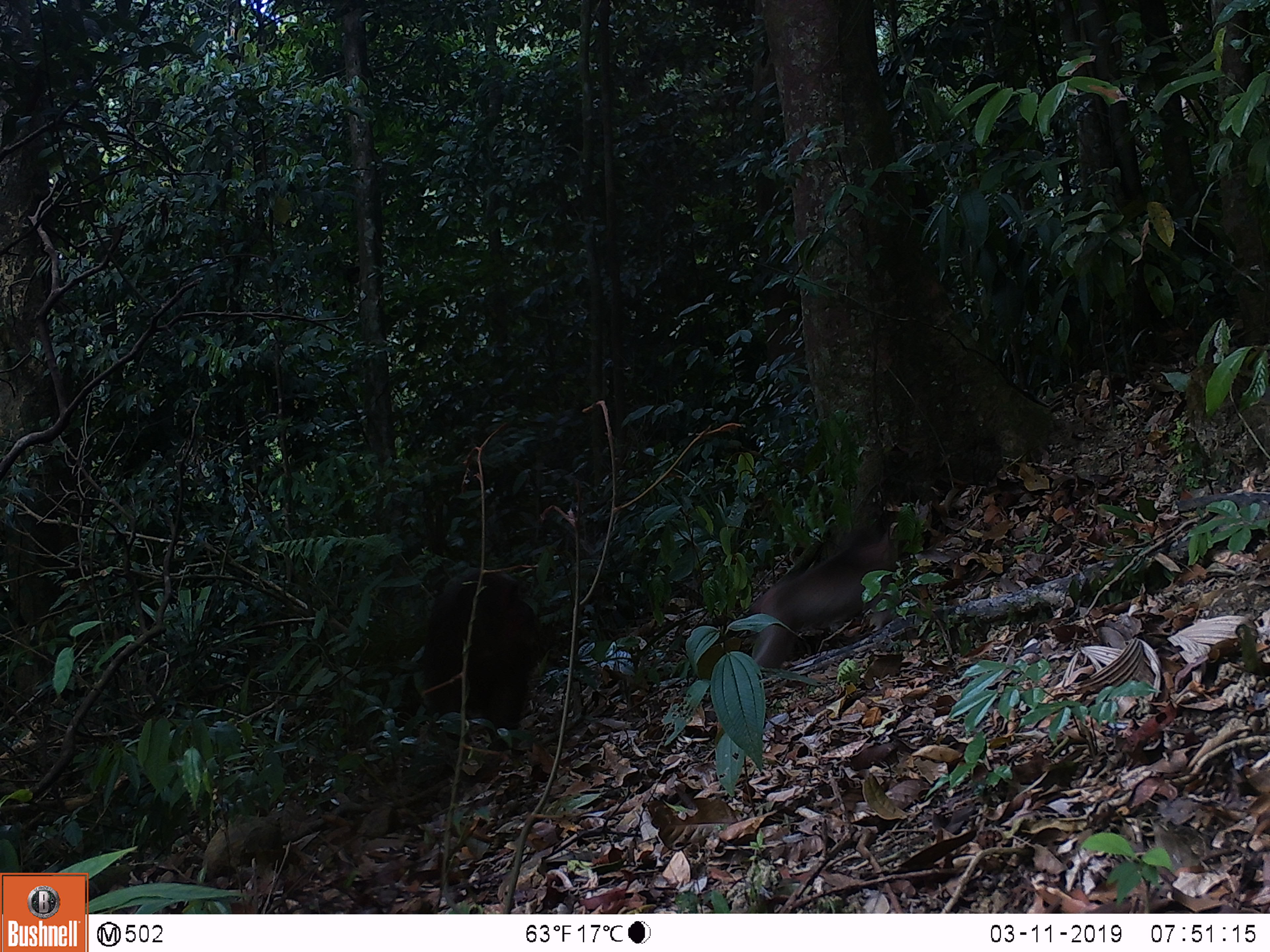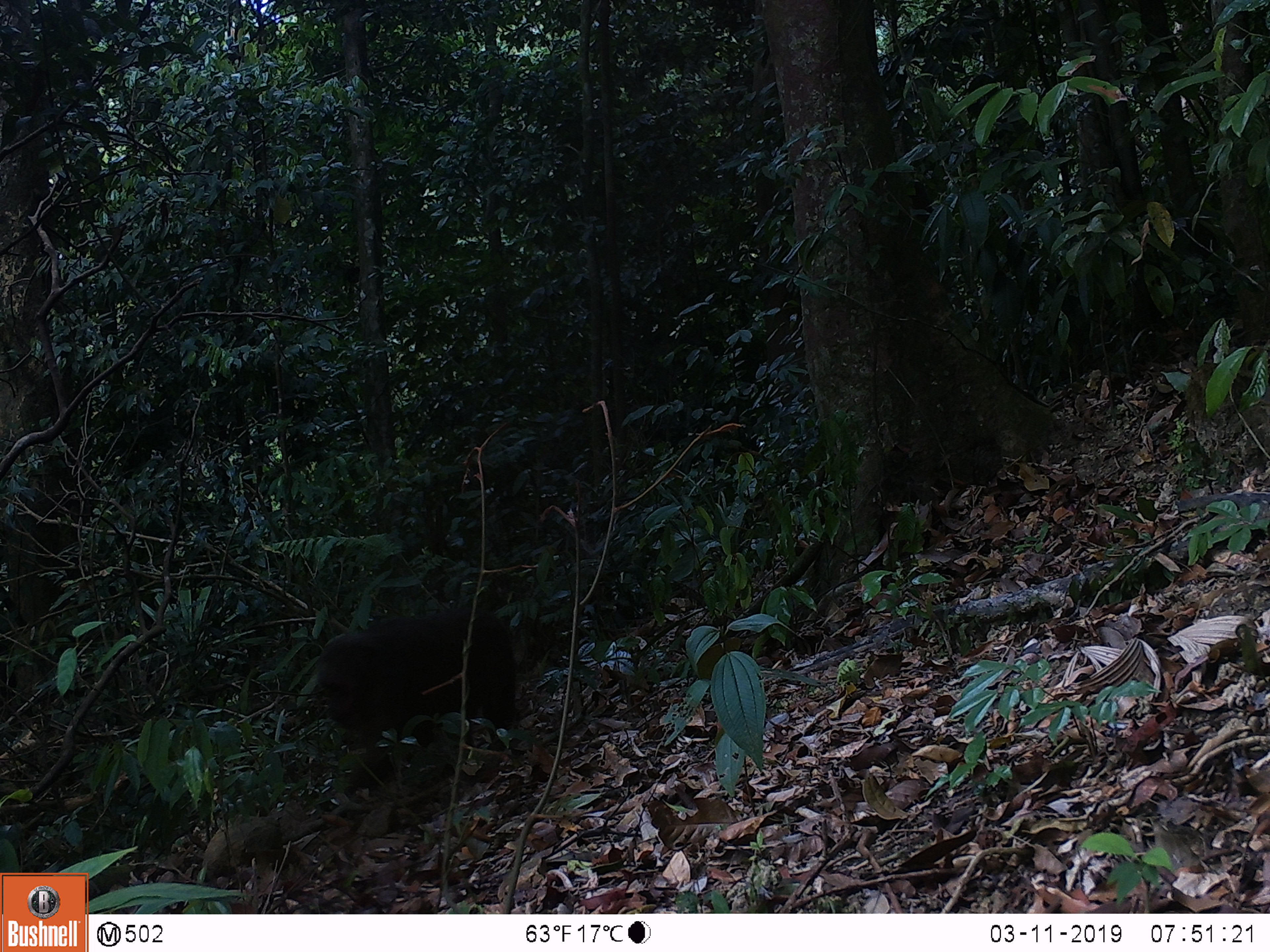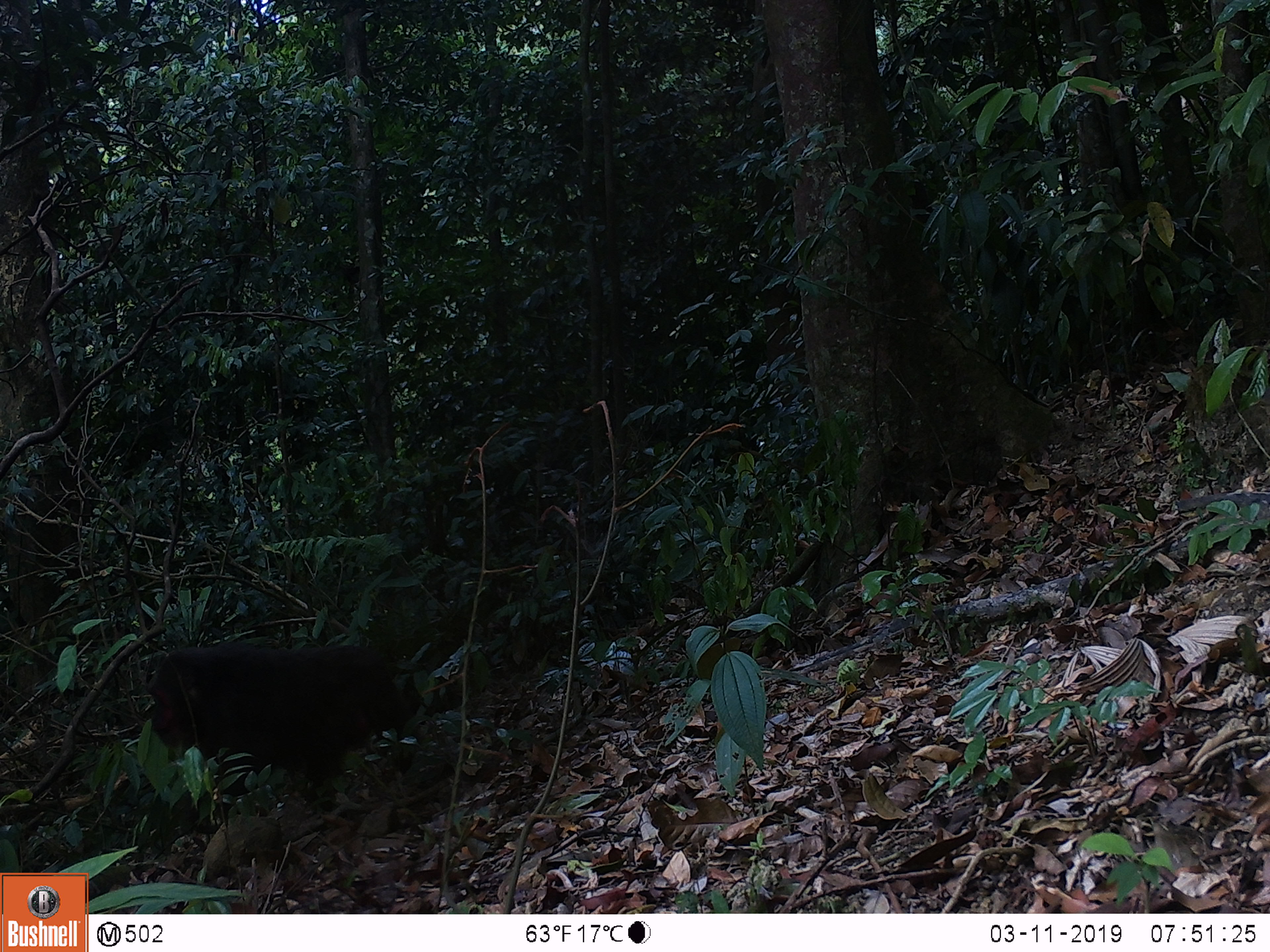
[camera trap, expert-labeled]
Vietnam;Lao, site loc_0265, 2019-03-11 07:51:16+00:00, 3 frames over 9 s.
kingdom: Animalia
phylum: Chordata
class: Mammalia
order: Primates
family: Cercopithecidae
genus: Macaca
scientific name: Macaca arctoides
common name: stump-tailed macaque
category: stump tailed macaque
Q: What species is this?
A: Stump tailed macaque (stump-tailed macaque) (Macaca arctoides).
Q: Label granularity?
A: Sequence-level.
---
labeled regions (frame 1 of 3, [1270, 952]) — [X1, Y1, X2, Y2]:
stump tailed macaque: [749, 516, 906, 666]; [421, 565, 549, 746]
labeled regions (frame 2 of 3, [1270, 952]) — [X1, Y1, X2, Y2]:
stump tailed macaque: [315, 604, 518, 787]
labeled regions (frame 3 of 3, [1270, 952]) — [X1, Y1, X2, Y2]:
stump tailed macaque: [145, 643, 415, 793]